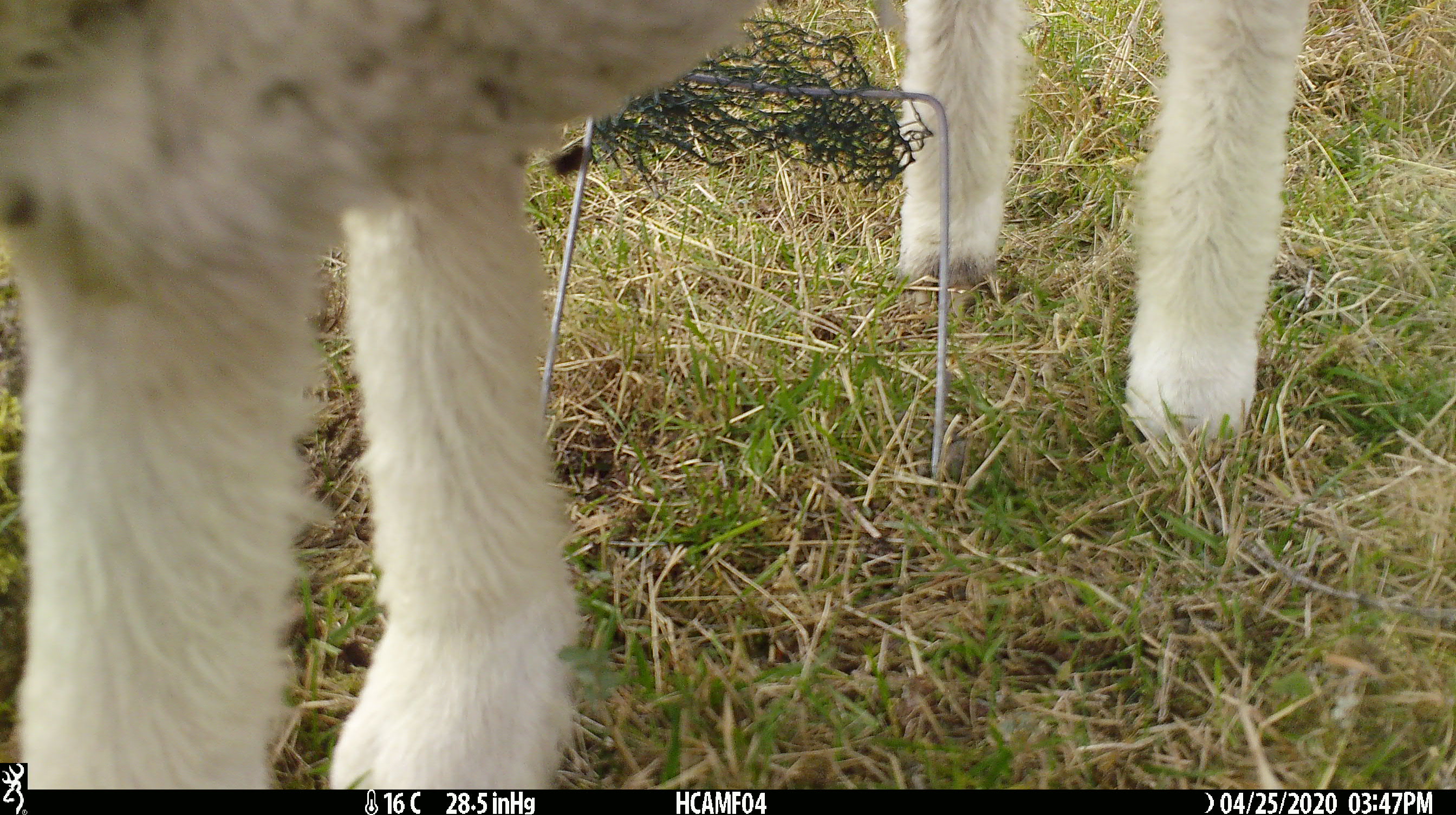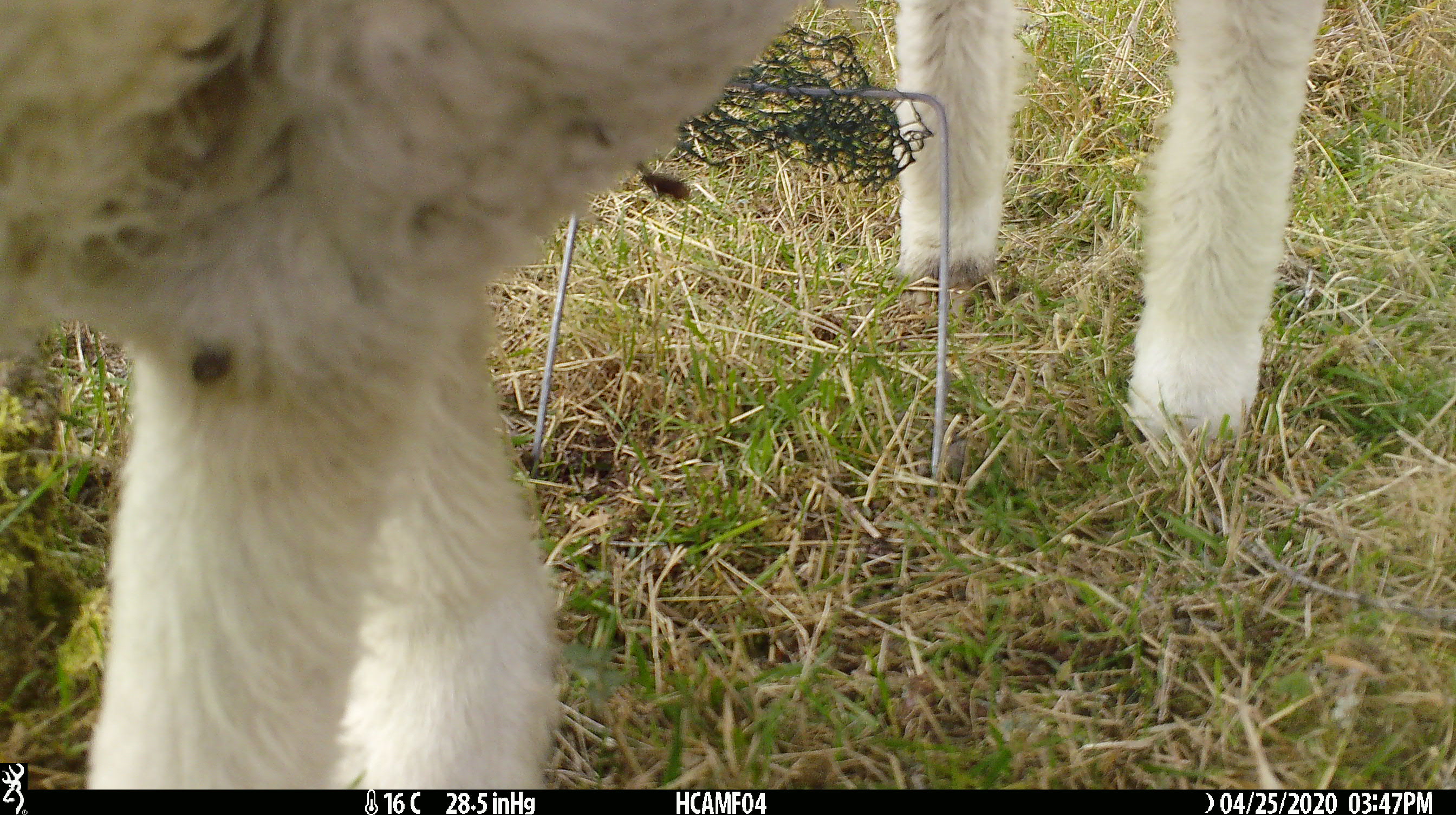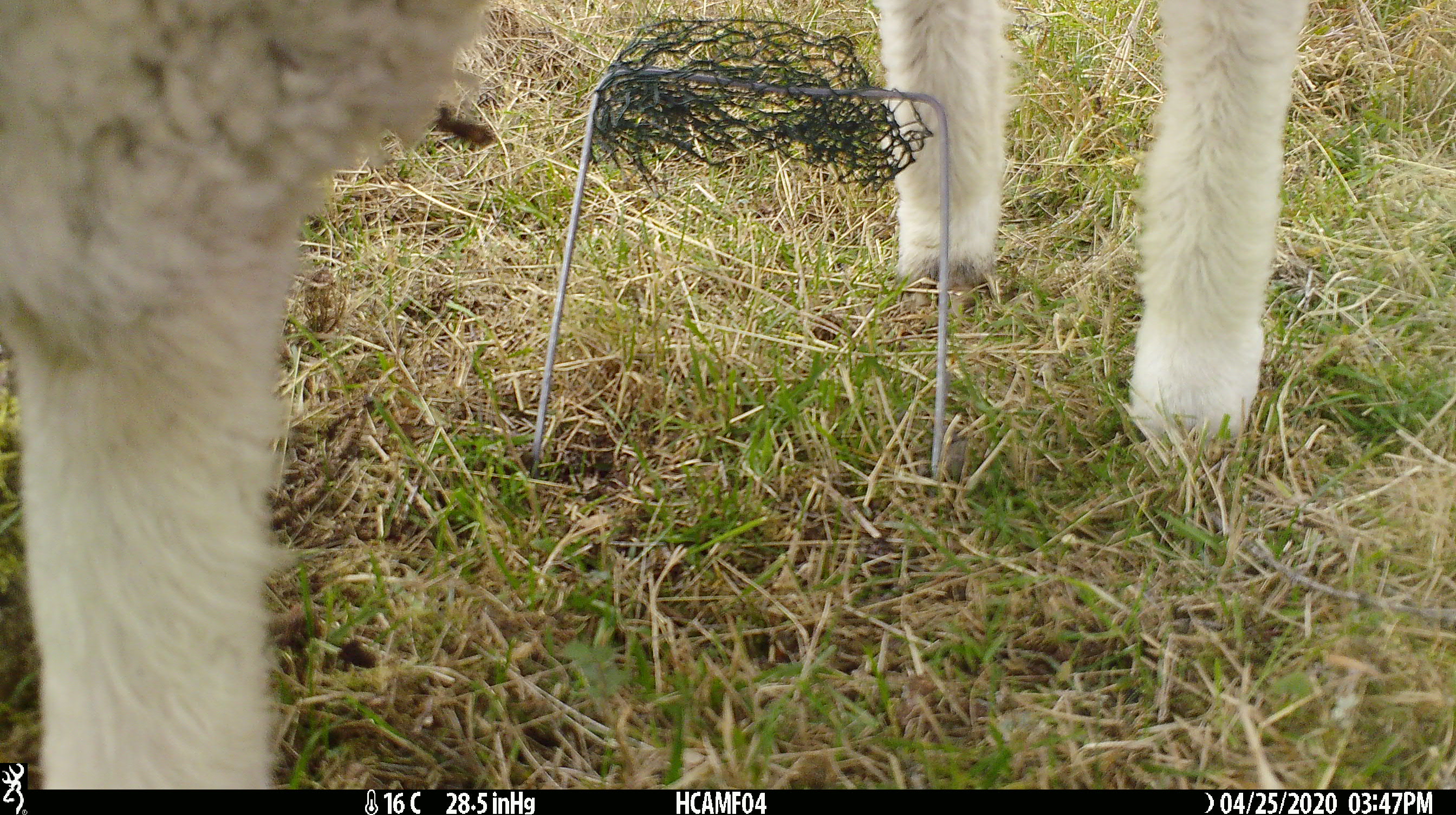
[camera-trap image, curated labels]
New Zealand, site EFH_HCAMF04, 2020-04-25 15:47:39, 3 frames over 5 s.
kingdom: Animalia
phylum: Chordata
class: Mammalia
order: Artiodactyla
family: Bovidae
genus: Ovis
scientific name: Ovis aries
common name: domestic sheep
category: sheep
Sheep (domestic sheep) (Ovis aries).